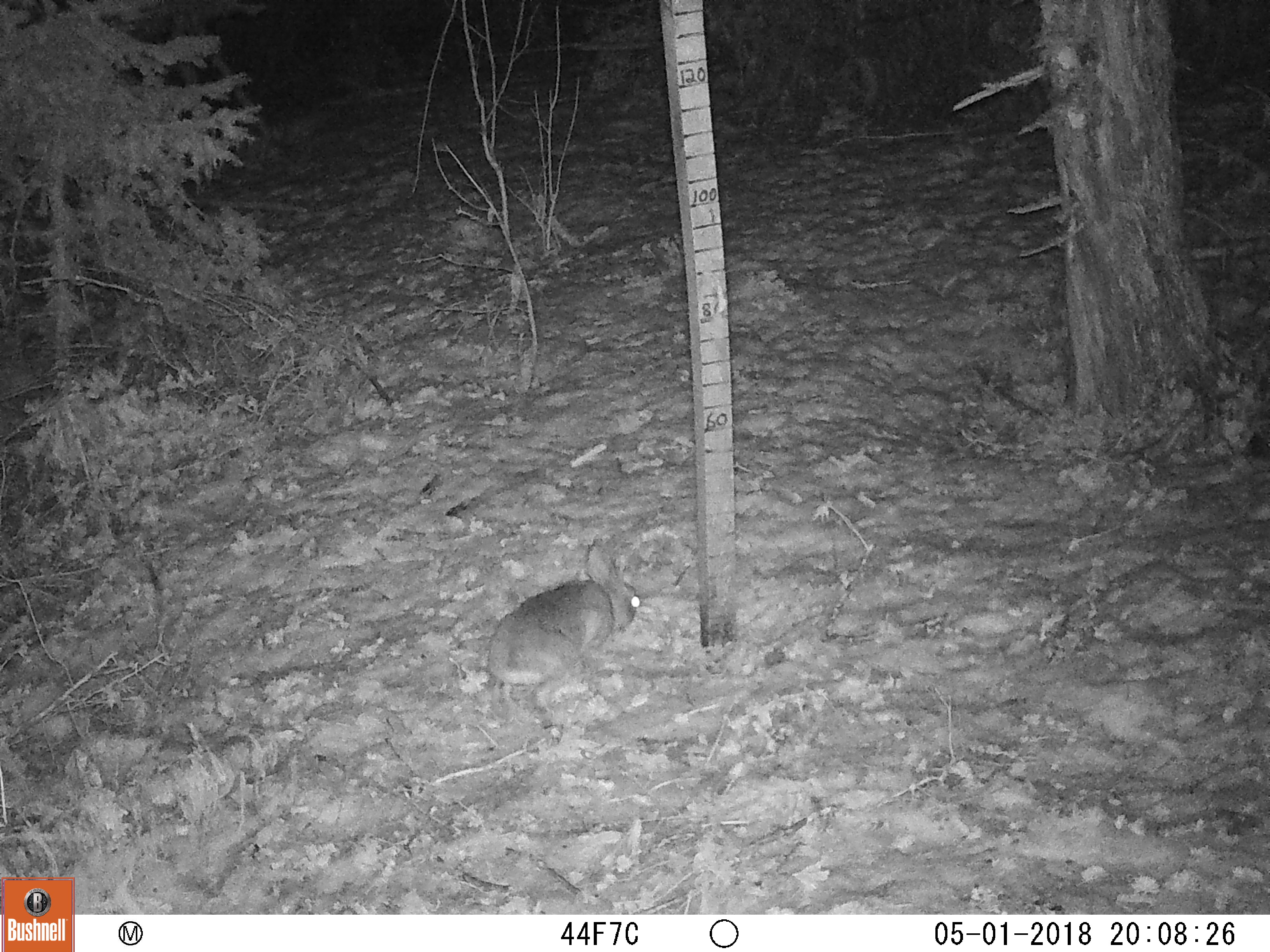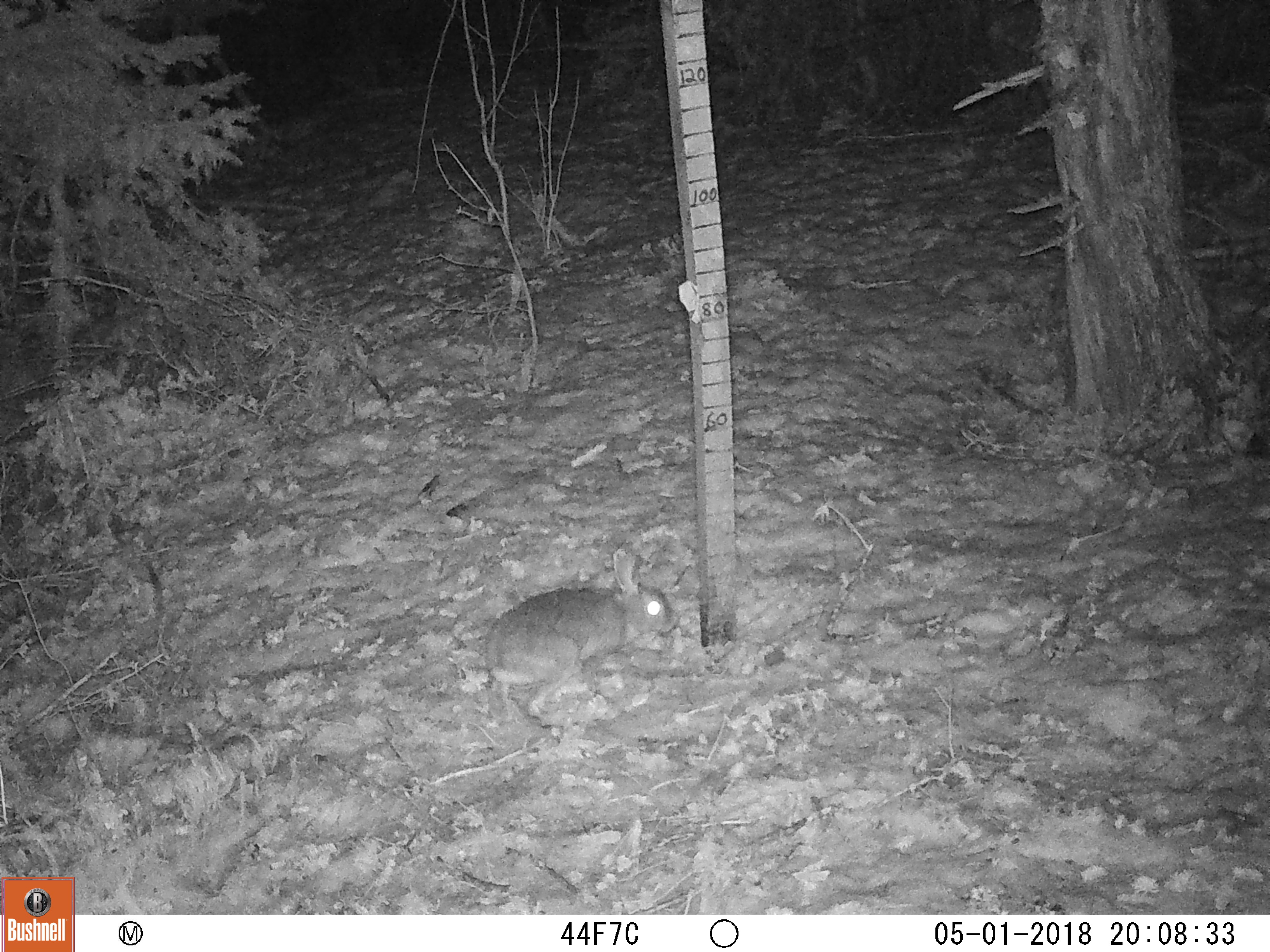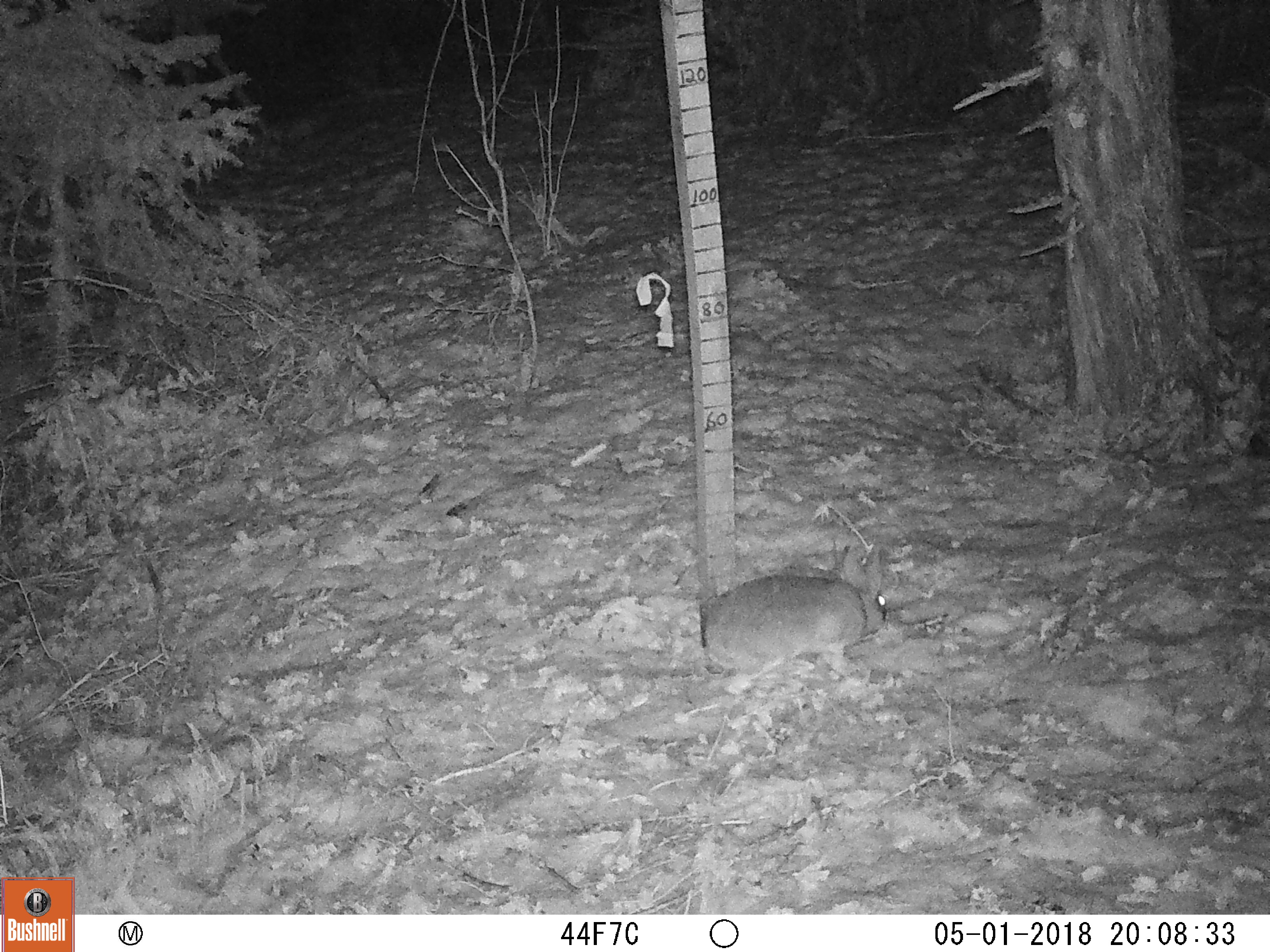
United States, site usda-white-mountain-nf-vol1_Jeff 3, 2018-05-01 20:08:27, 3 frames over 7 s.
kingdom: Animalia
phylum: Chordata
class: Mammalia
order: Lagomorpha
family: Leporidae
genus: Lepus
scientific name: Lepus americanus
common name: snowshoe hare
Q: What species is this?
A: Snowshoe hare (Lepus americanus).